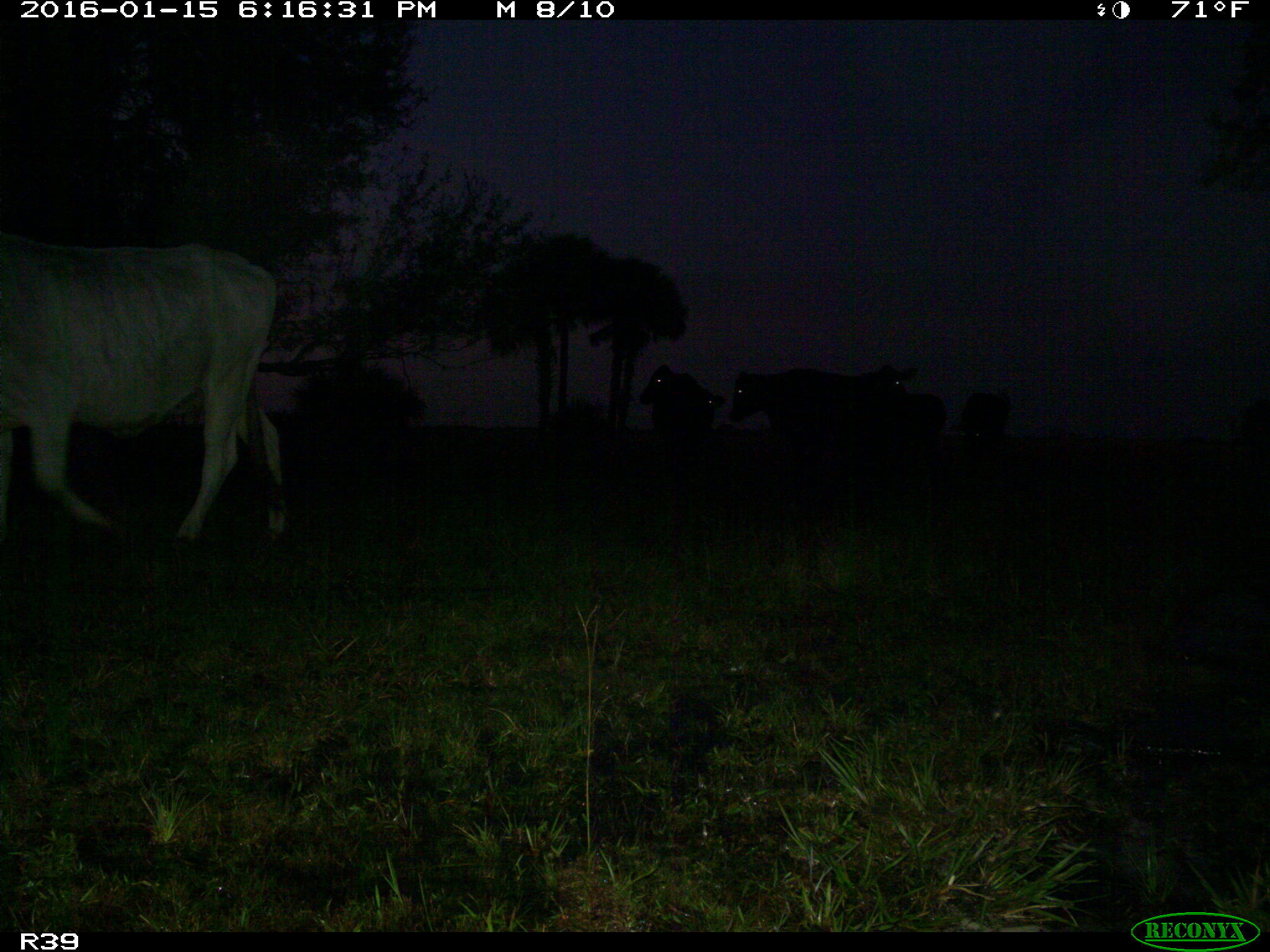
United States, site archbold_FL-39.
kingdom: Animalia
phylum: Chordata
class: Mammalia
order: Artiodactyla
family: Bovidae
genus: Bos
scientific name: Bos taurus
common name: domestic cow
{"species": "Bos taurus (domestic cow)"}